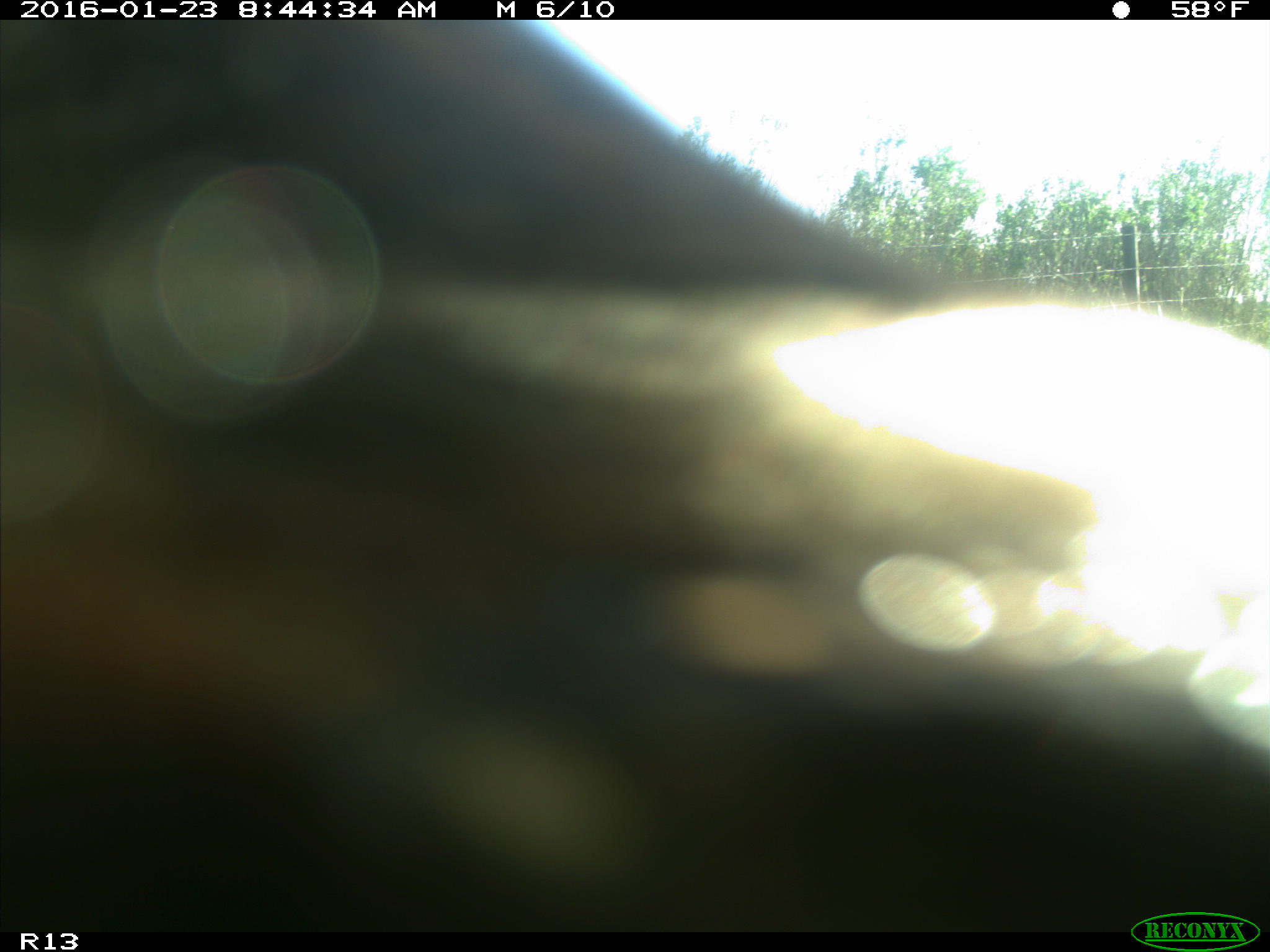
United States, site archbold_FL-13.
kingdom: Animalia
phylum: Chordata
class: Mammalia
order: Artiodactyla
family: Bovidae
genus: Bos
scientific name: Bos taurus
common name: domestic cow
Bos taurus (domestic cow).